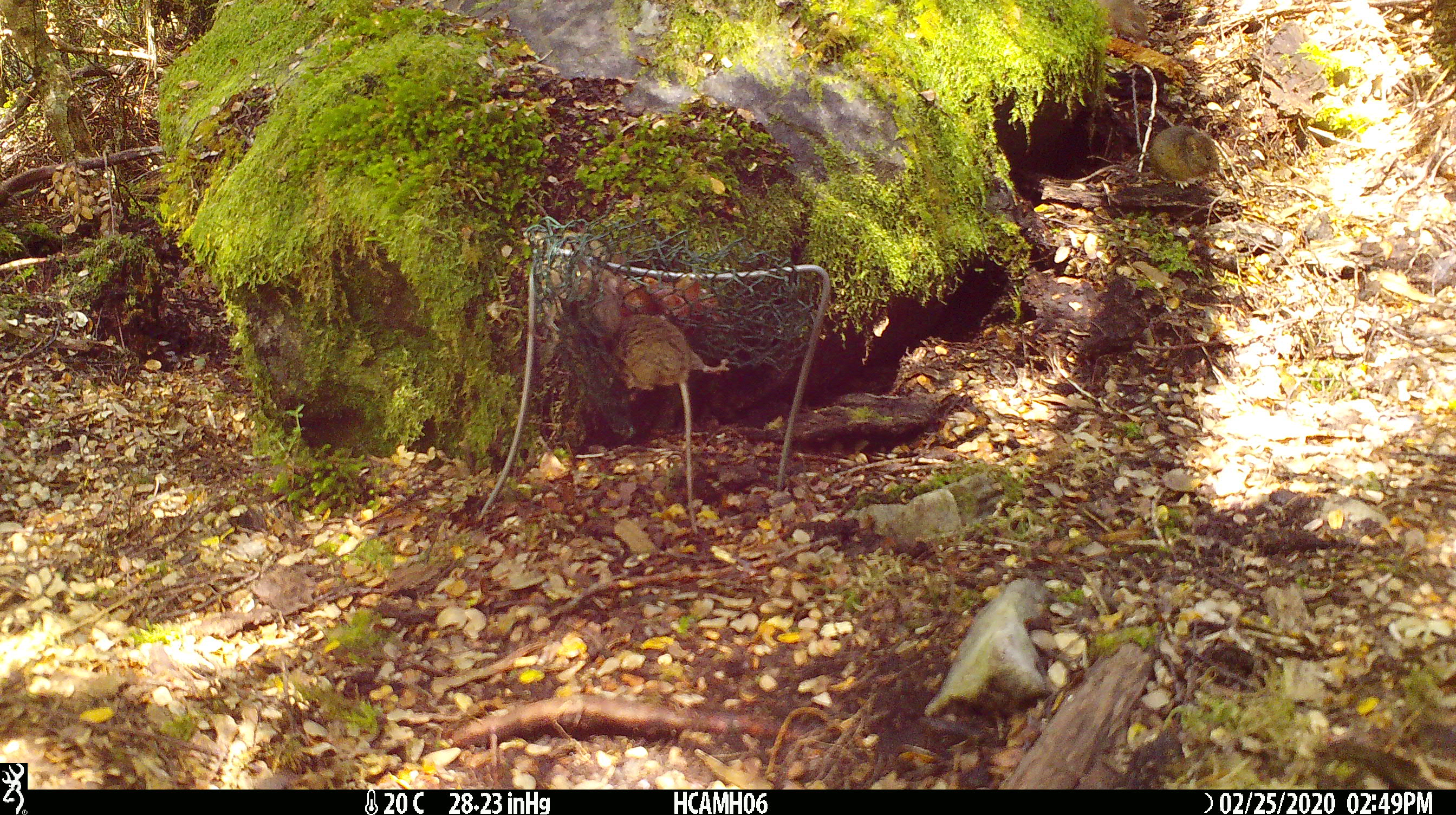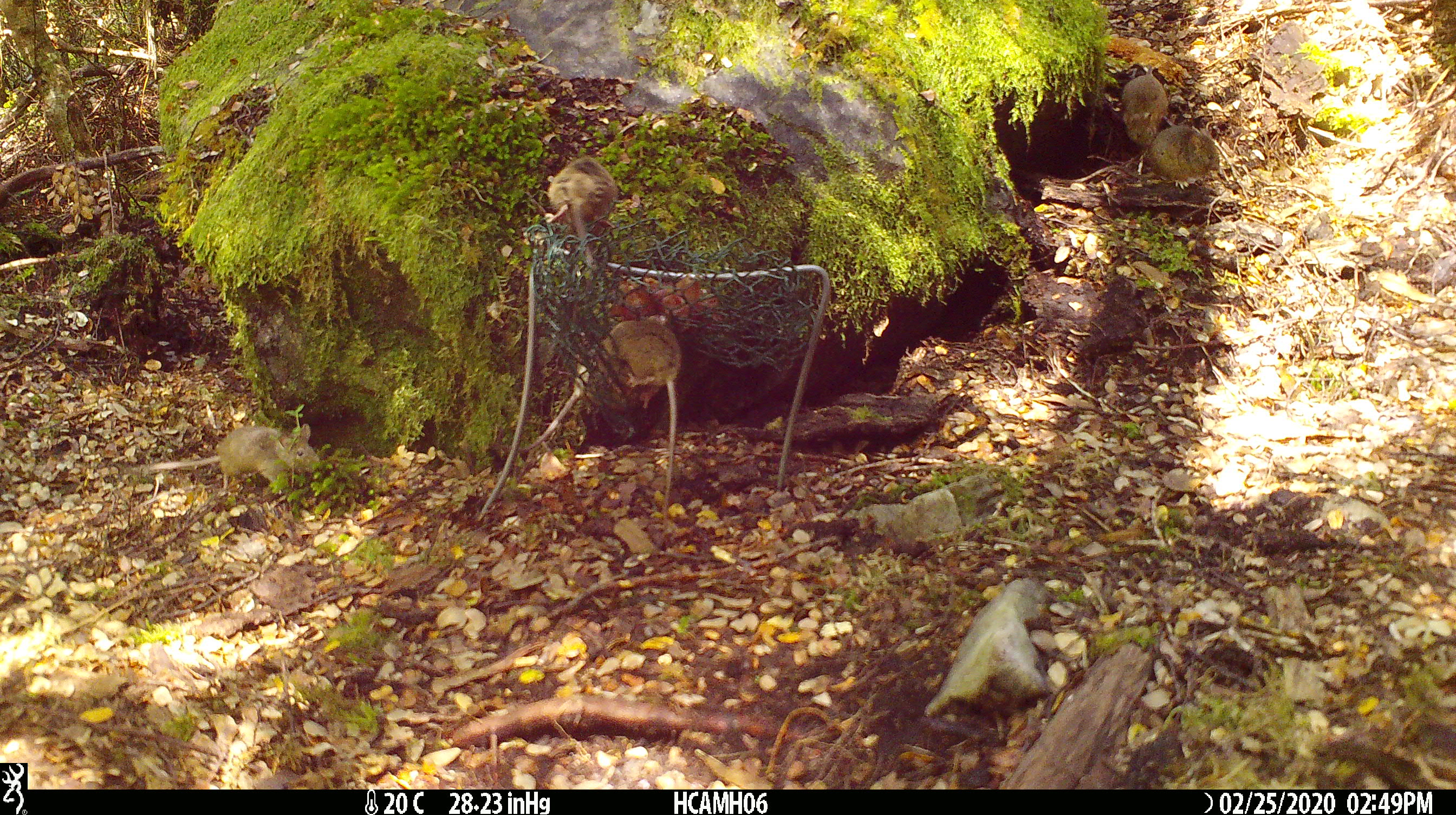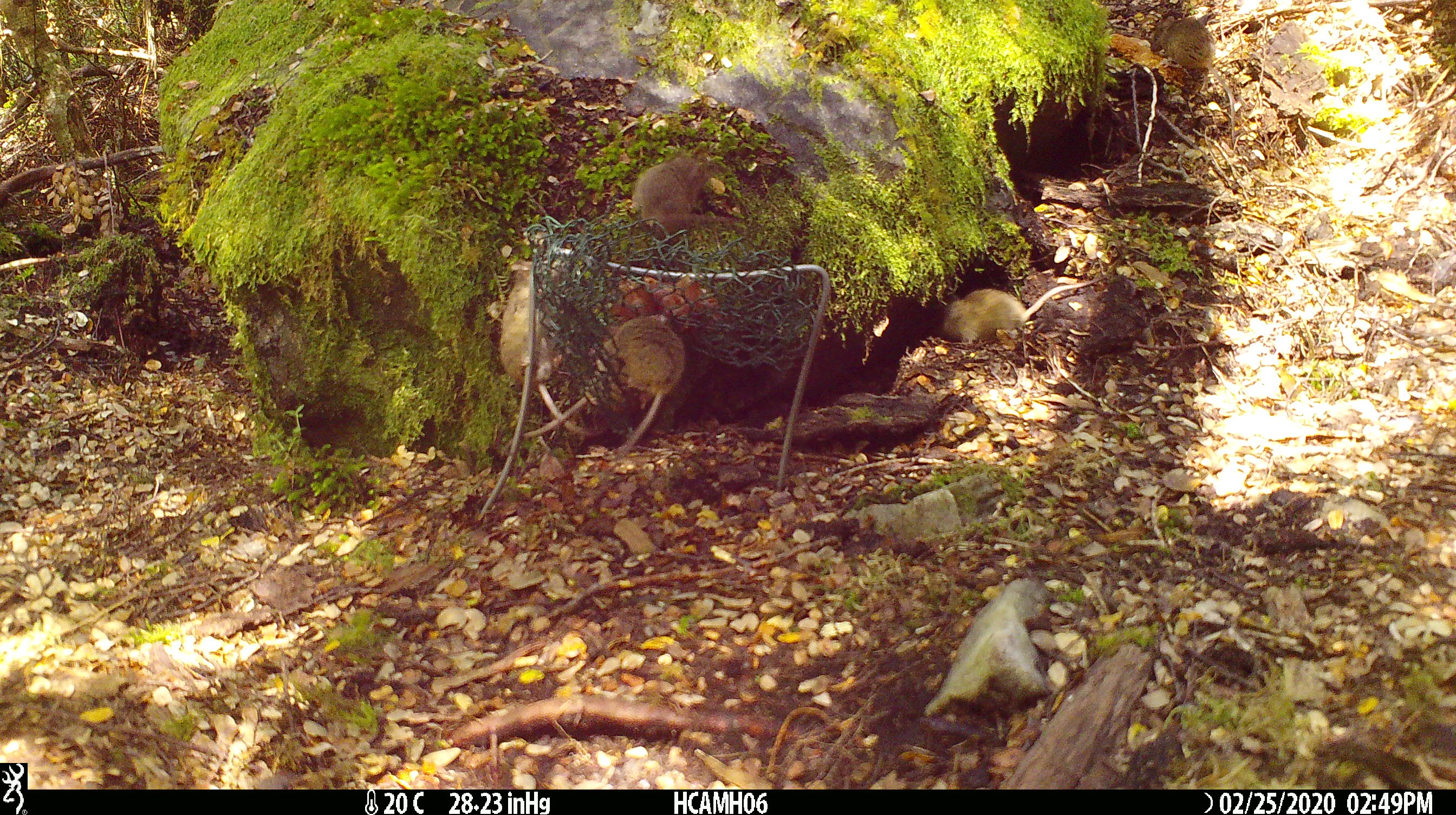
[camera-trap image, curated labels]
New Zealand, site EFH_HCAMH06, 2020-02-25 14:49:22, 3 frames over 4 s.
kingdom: Animalia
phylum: Chordata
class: Mammalia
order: Rodentia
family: Muridae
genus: Mus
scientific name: Mus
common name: mouse